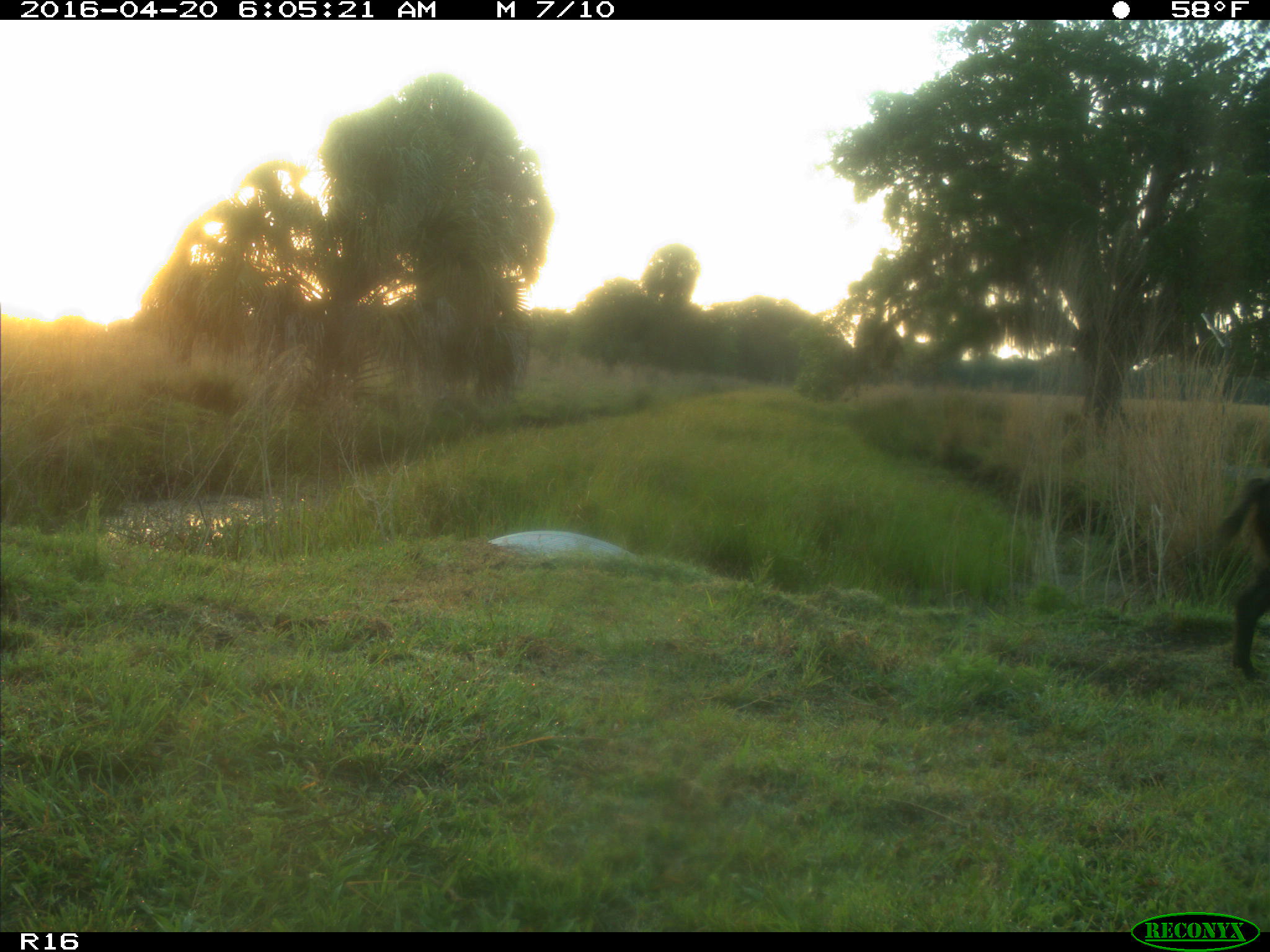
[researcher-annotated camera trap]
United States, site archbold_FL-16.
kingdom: Animalia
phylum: Chordata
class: Mammalia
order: Artiodactyla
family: Suidae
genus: Sus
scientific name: Sus scrofa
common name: wild boar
Sus scrofa (wild boar).